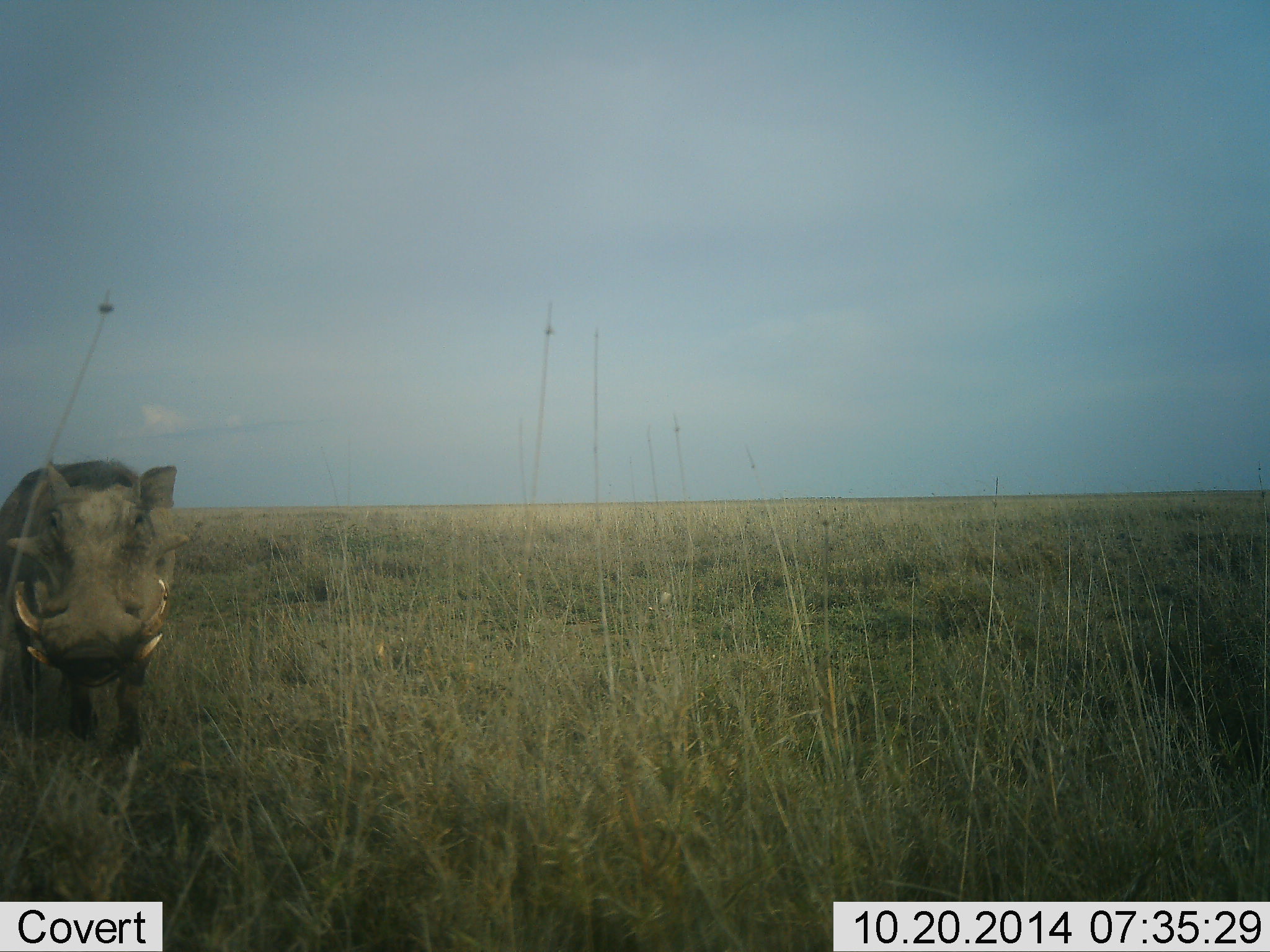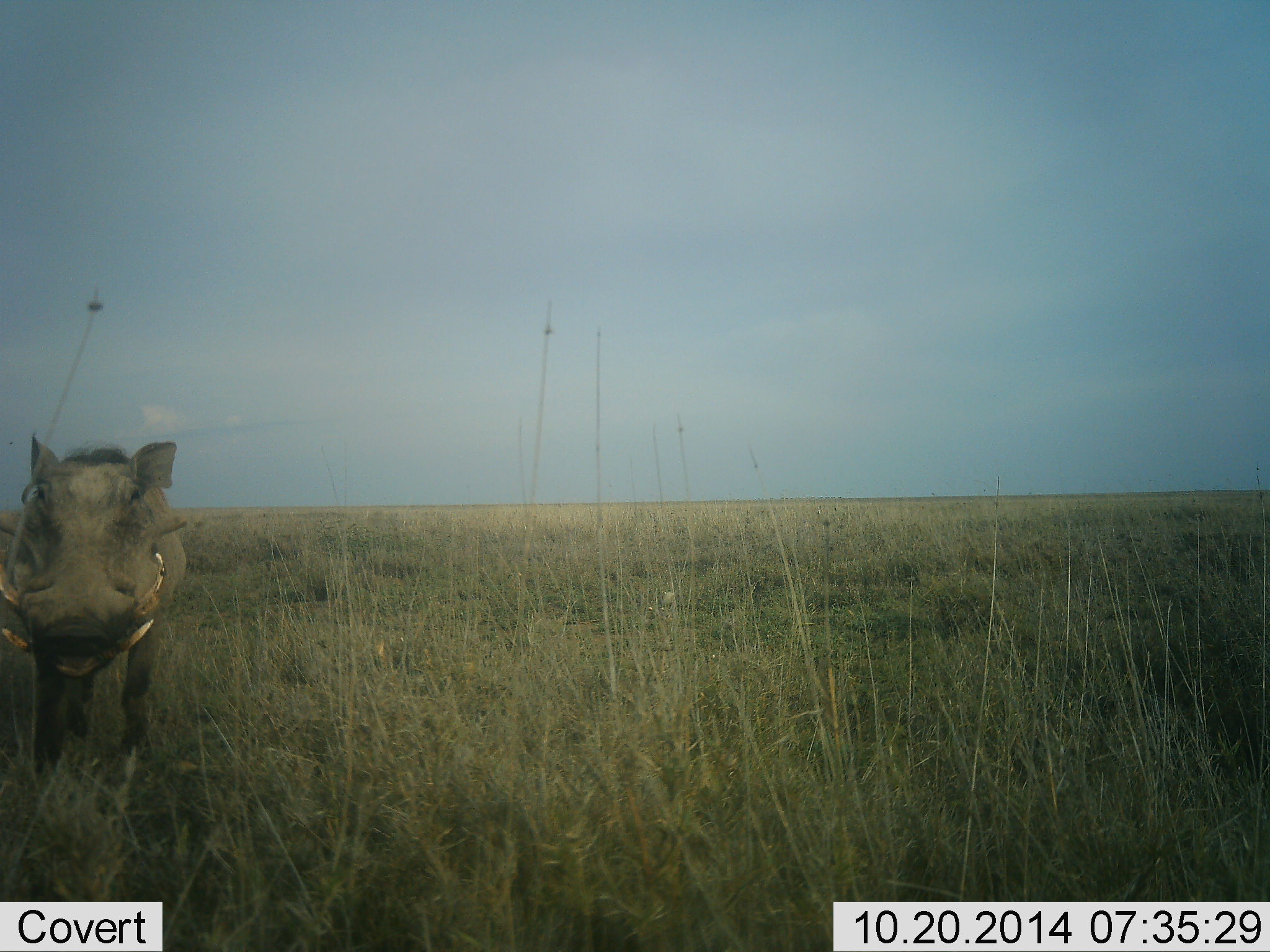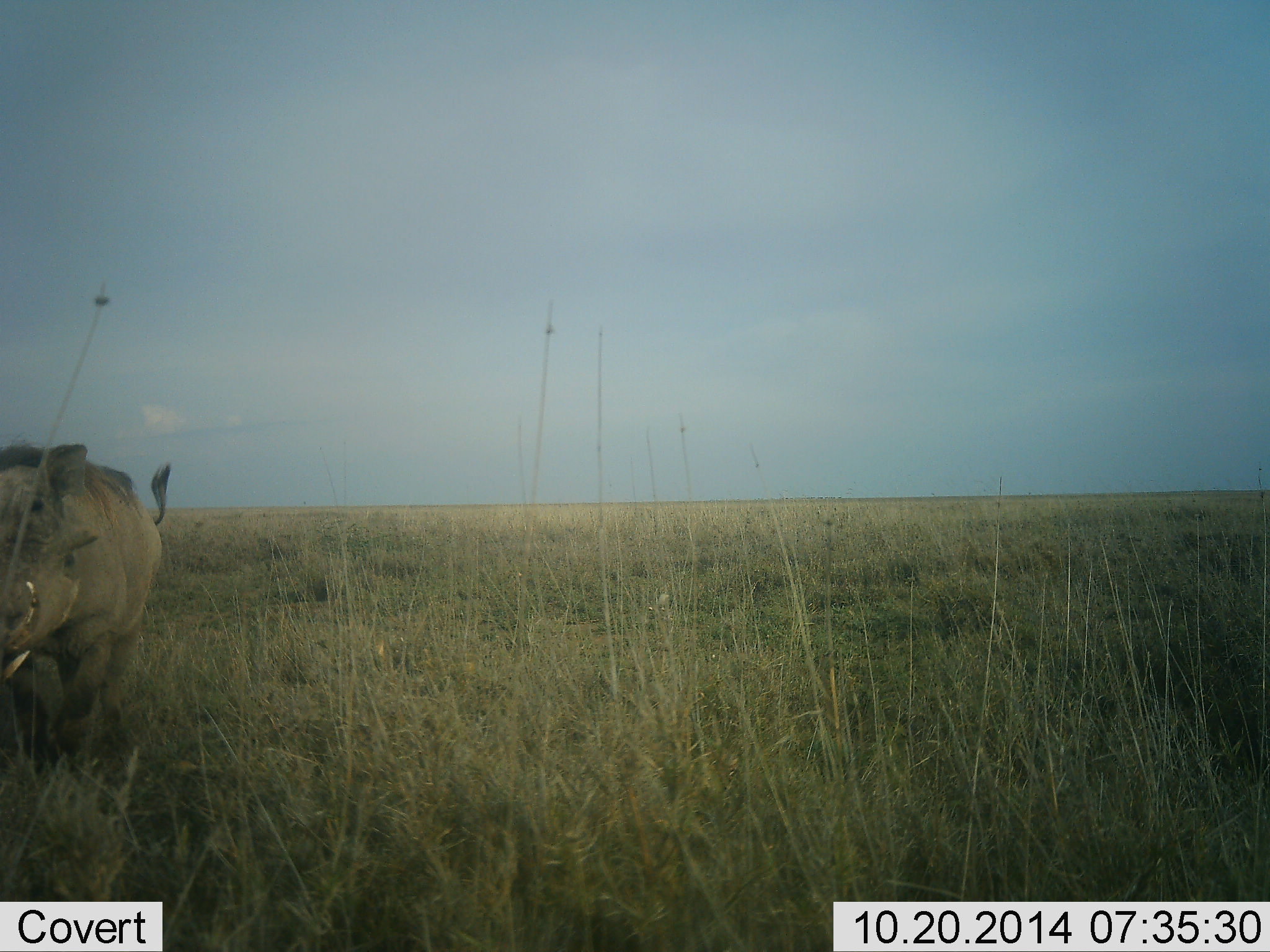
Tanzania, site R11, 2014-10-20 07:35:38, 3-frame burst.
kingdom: Animalia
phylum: Chordata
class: Mammalia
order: Artiodactyla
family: Suidae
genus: Phacochoerus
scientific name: Phacochoerus africanus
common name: warthog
Warthog (Phacochoerus africanus), count 1. Behavior (volunteer vote fractions): standing 50%, resting 0%, moving 50%, interacting 0%. Young present (vote fraction): 0%. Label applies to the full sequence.